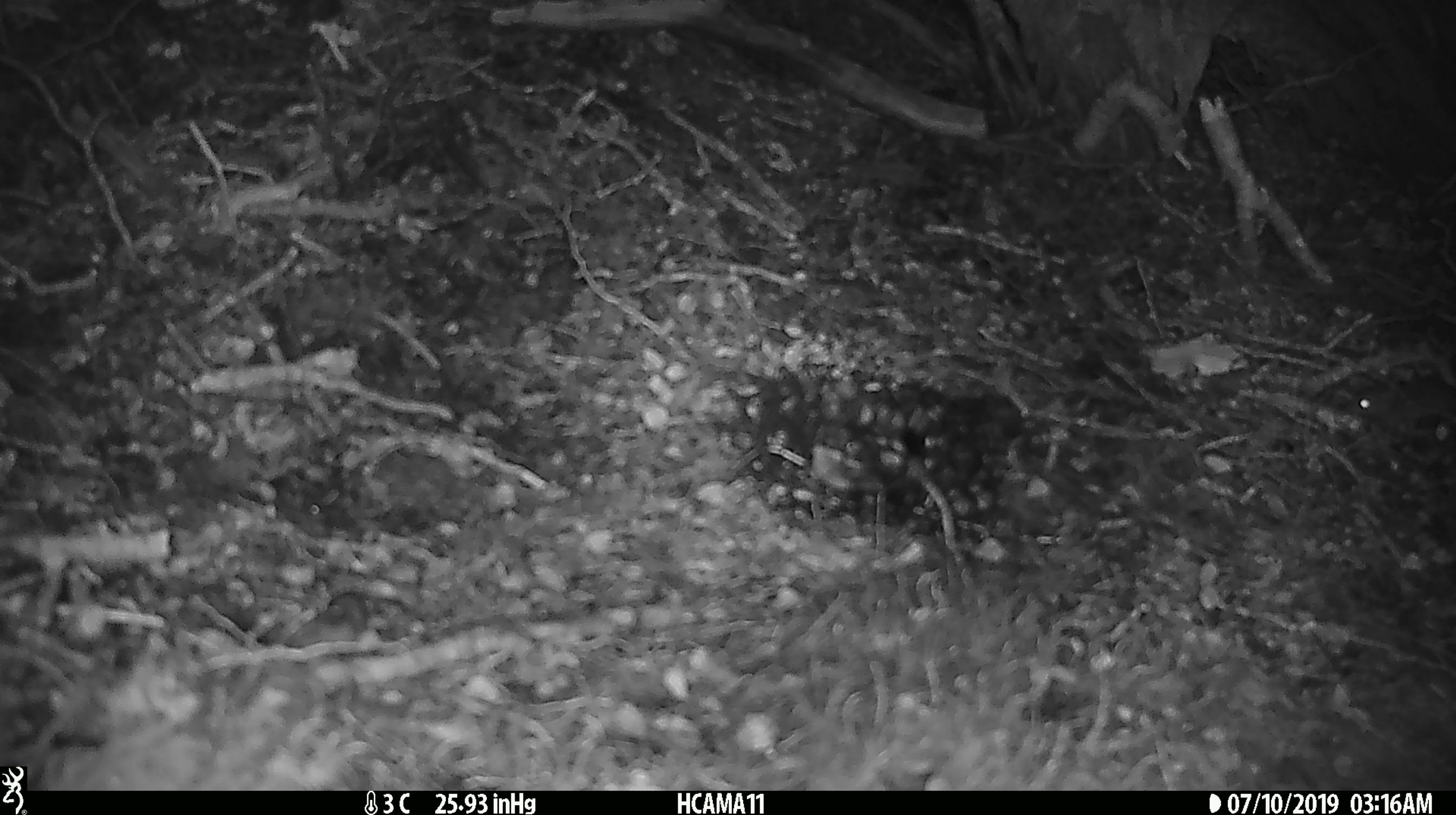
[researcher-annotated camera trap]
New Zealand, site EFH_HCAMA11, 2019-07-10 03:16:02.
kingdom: Animalia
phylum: Chordata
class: Mammalia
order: Rodentia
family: Muridae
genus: Mus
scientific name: Mus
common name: mouse